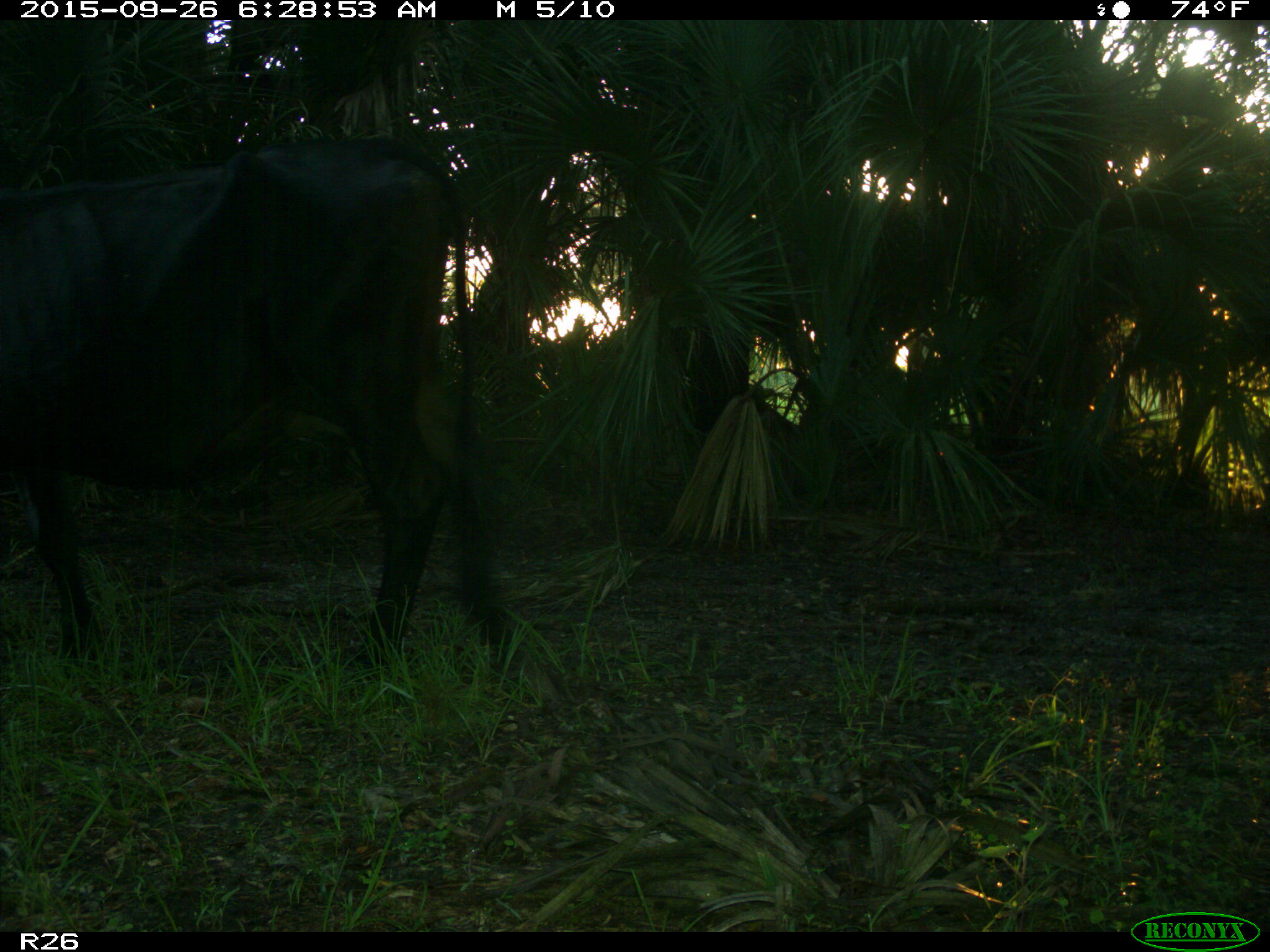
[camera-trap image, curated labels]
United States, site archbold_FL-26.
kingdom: Animalia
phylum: Chordata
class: Mammalia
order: Artiodactyla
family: Bovidae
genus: Bos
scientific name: Bos taurus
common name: domestic cow